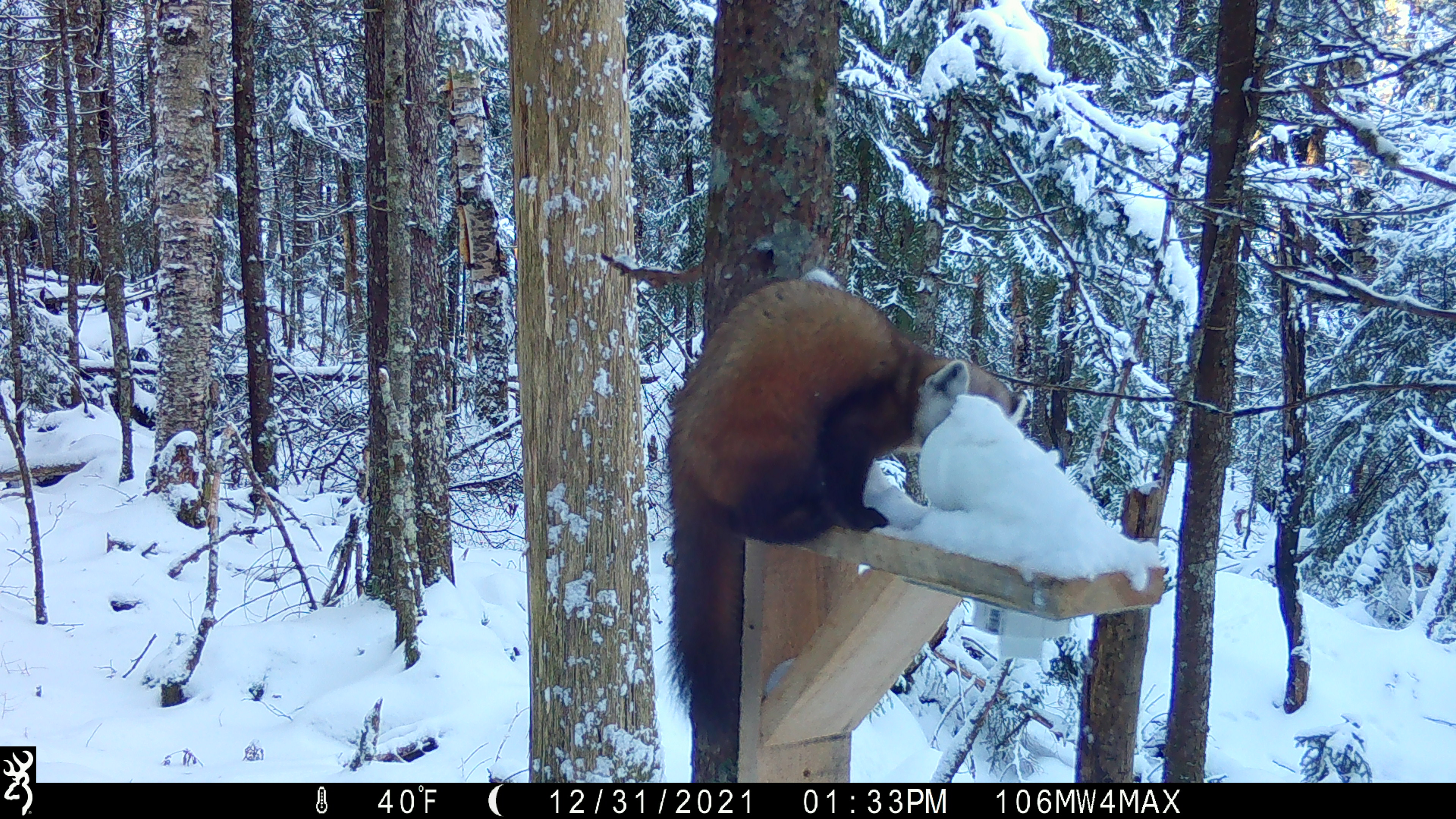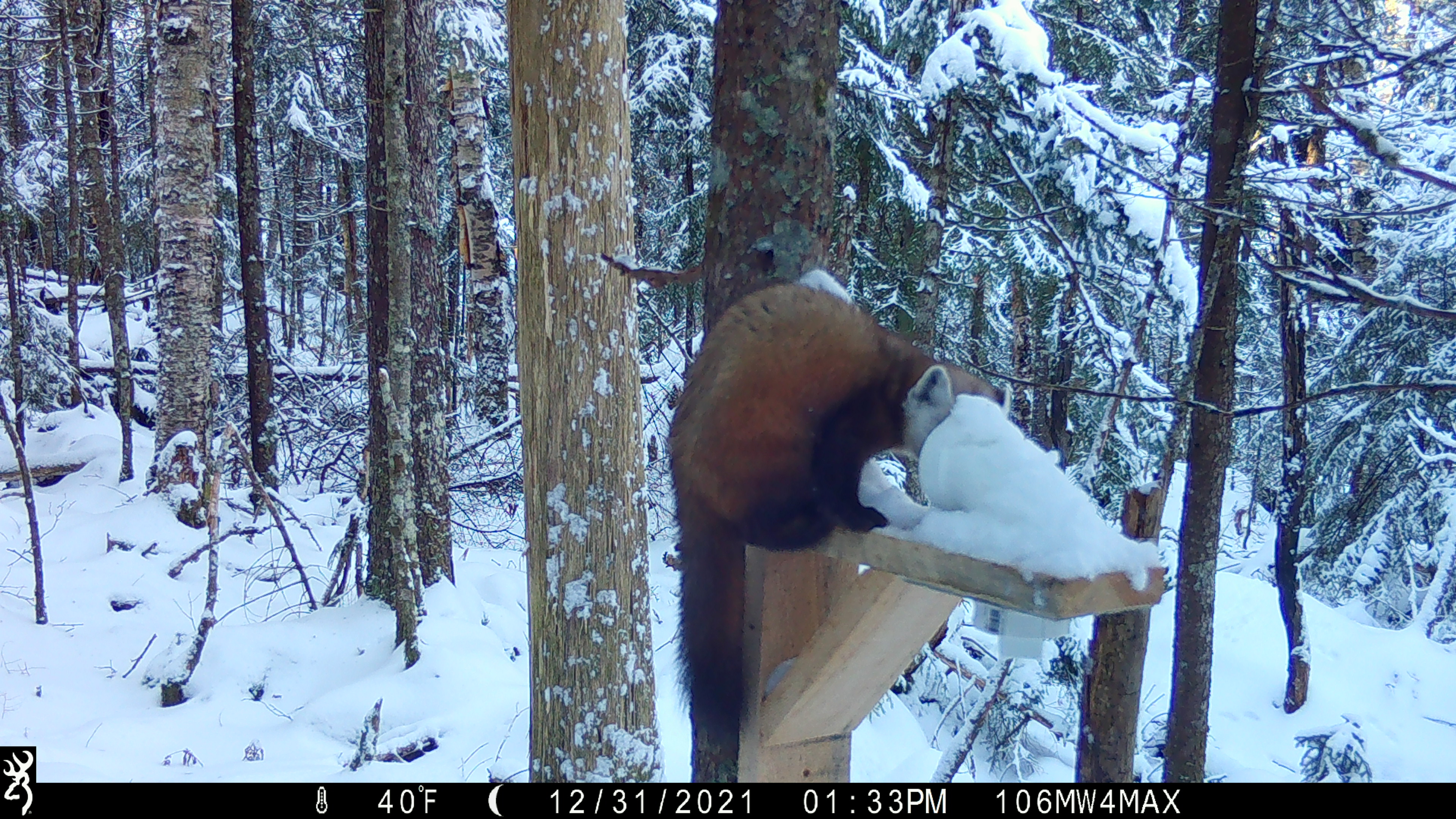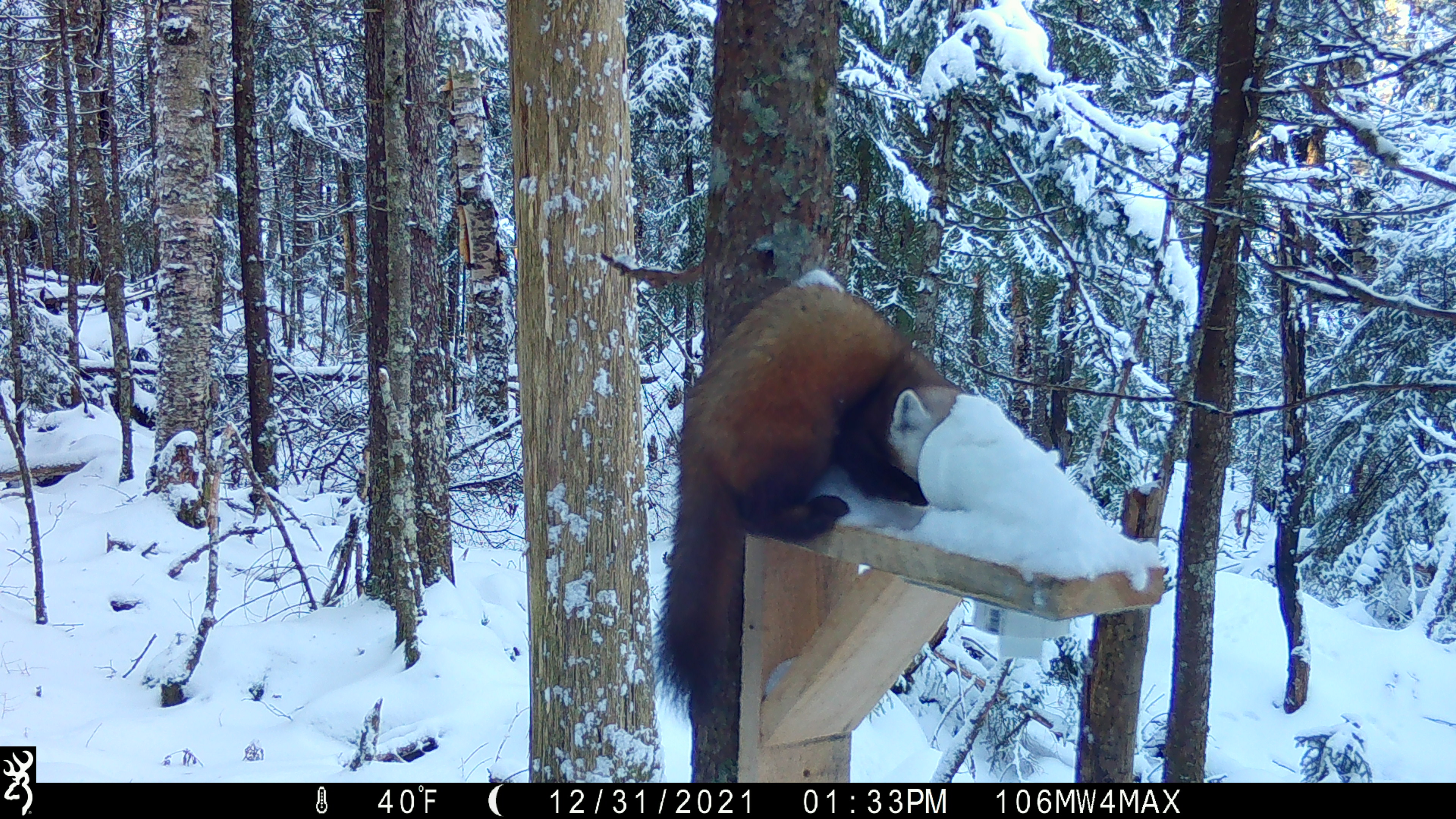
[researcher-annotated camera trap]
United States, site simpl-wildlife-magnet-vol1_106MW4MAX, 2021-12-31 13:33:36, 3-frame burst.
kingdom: Animalia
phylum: Chordata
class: Mammalia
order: Carnivora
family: Mustelidae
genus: Martes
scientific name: Martes americana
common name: american marten